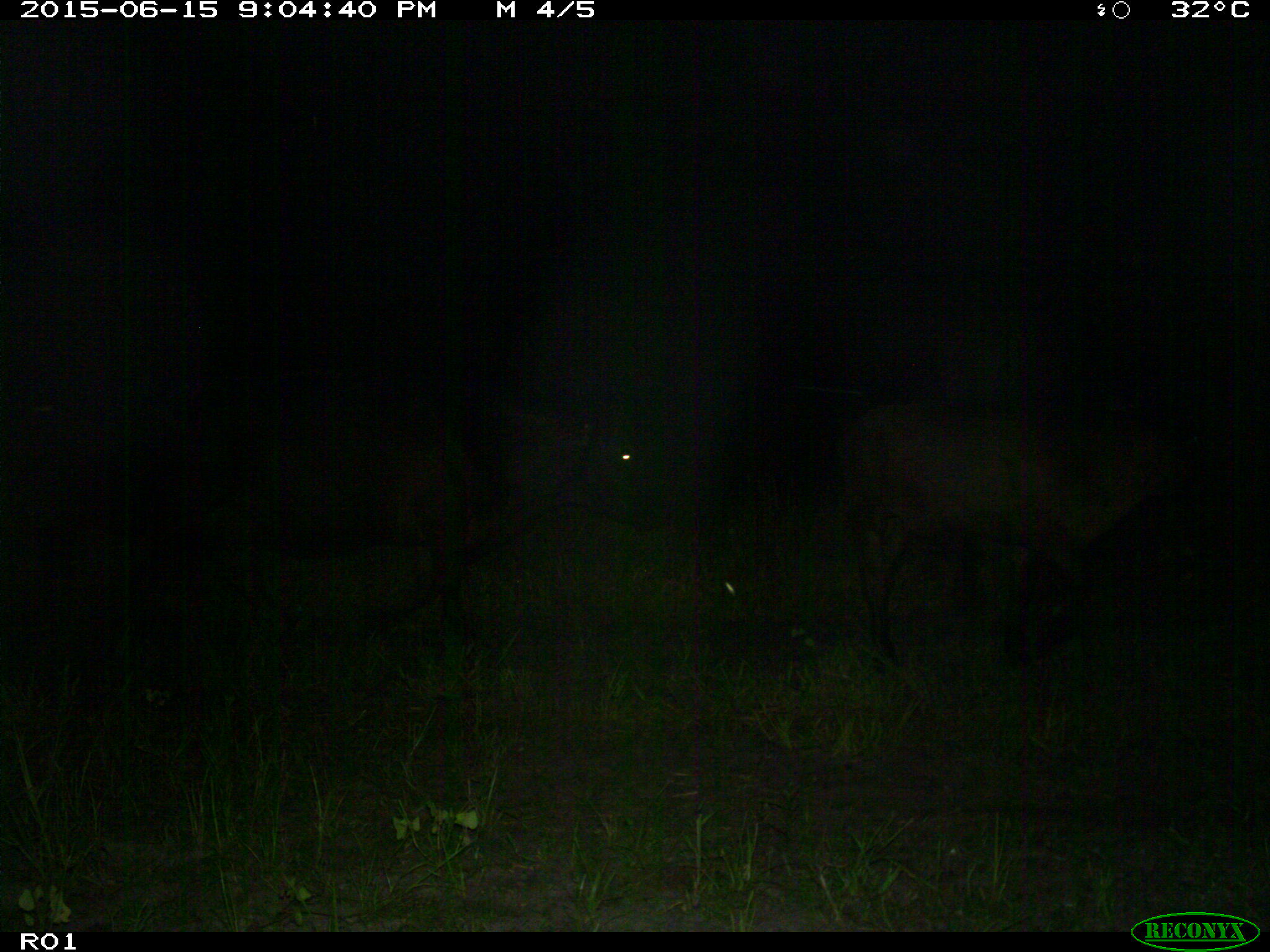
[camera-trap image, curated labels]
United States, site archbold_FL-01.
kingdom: Animalia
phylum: Chordata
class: Mammalia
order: Artiodactyla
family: Bovidae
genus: Bos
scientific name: Bos taurus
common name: domestic cow